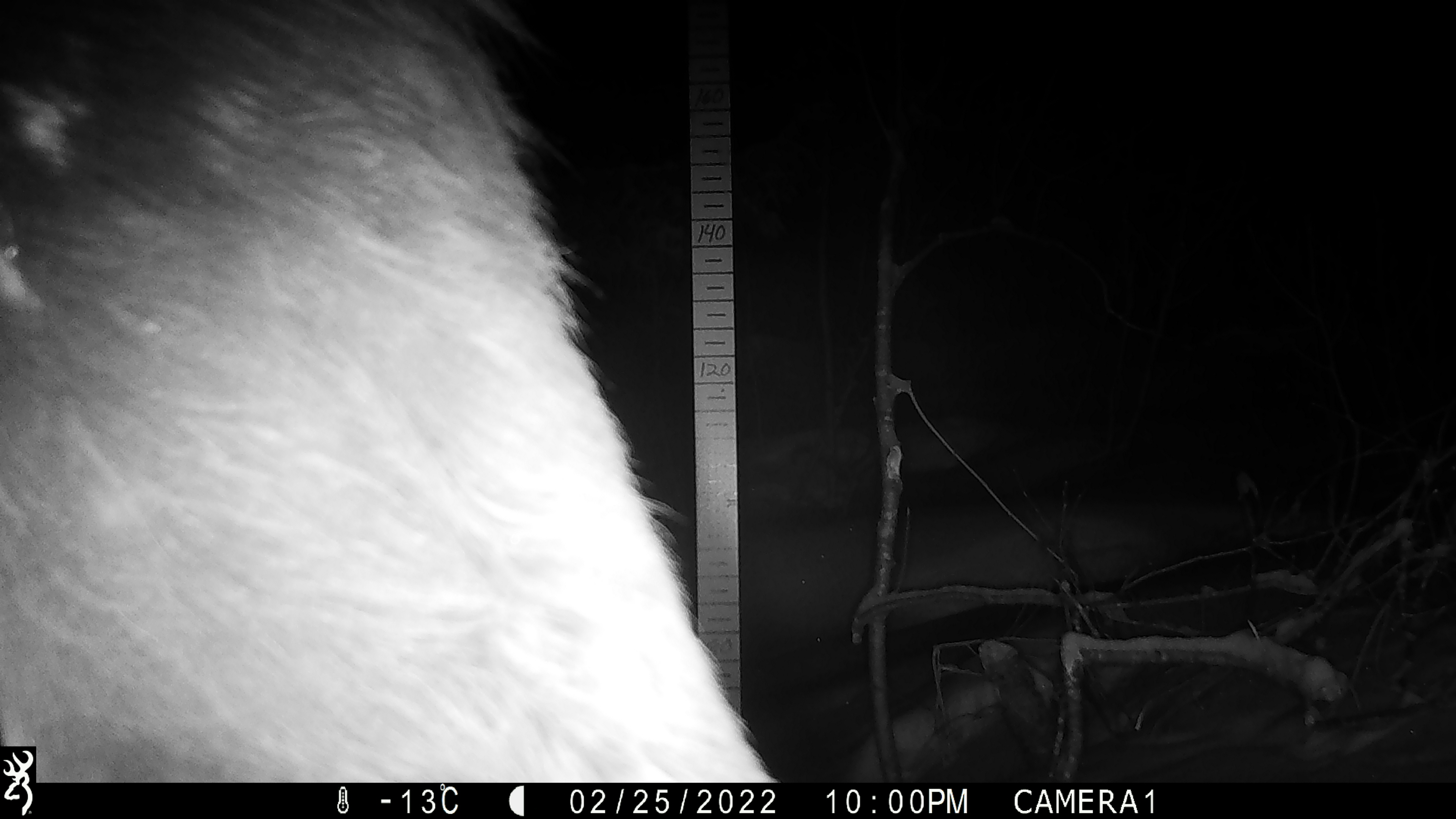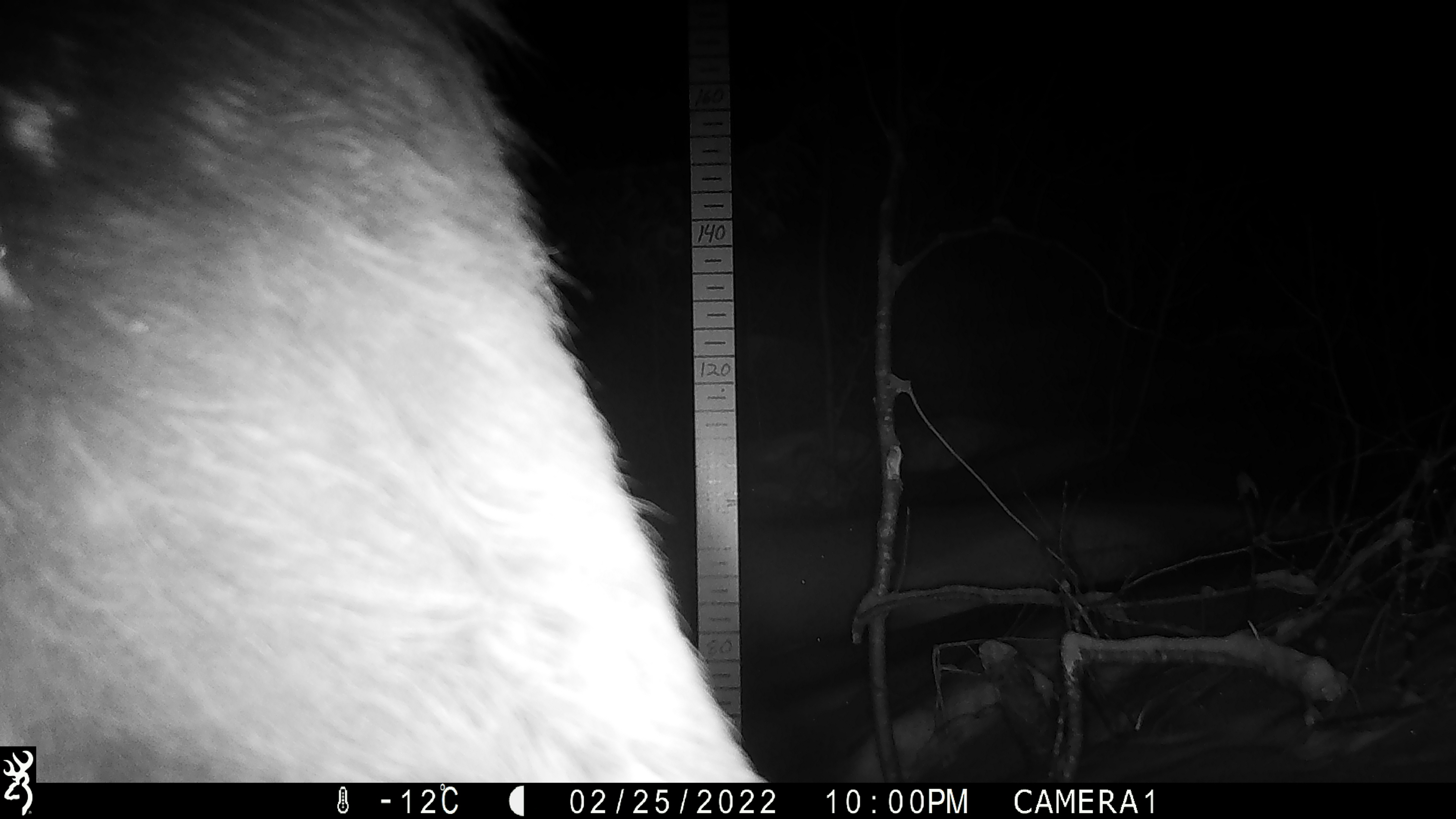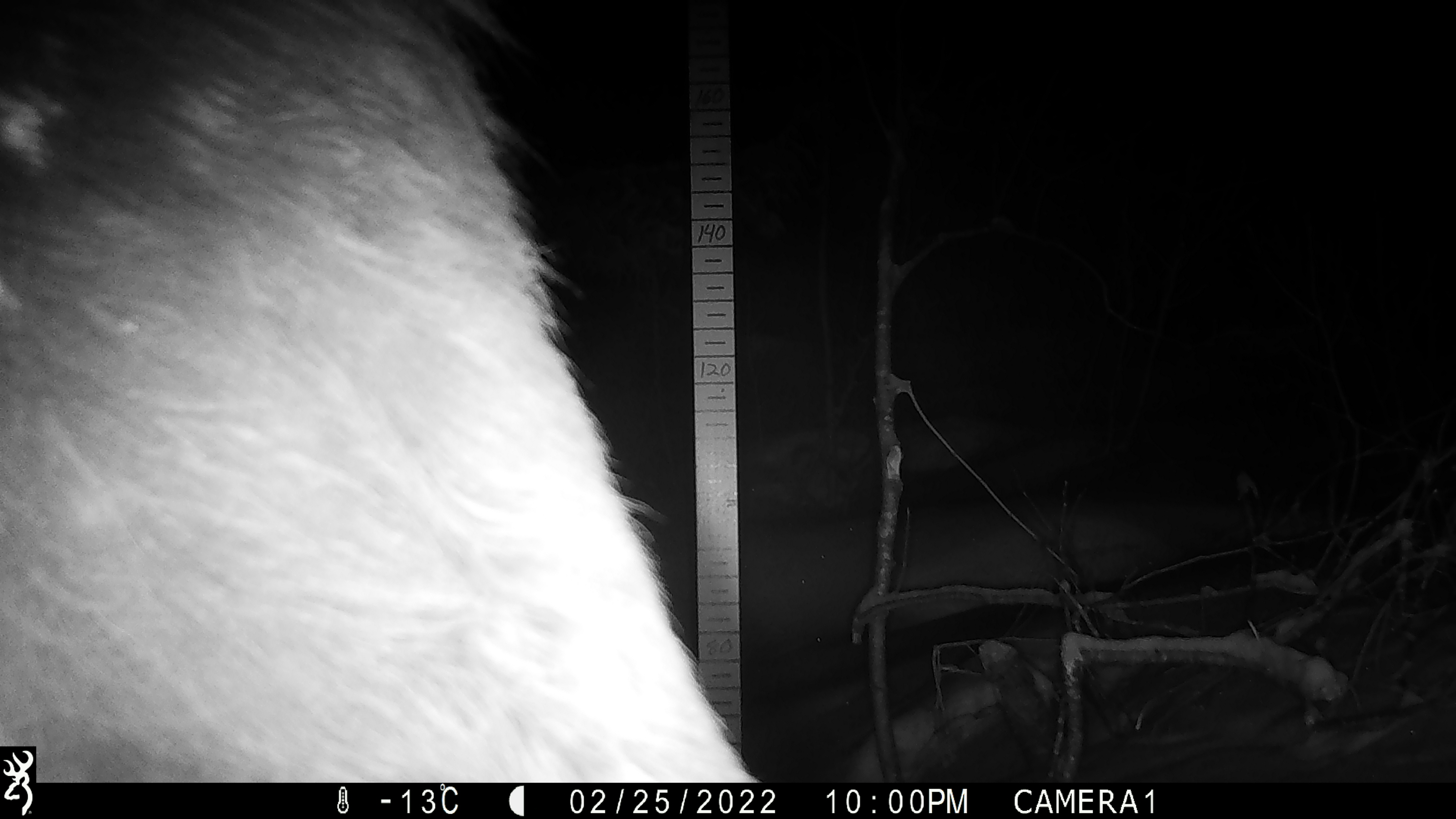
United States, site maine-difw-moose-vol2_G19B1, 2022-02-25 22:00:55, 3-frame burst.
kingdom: Animalia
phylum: Chordata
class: Mammalia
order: Artiodactyla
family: Cervidae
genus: Alces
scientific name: Alces alces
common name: moose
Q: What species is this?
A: Moose (Alces alces).